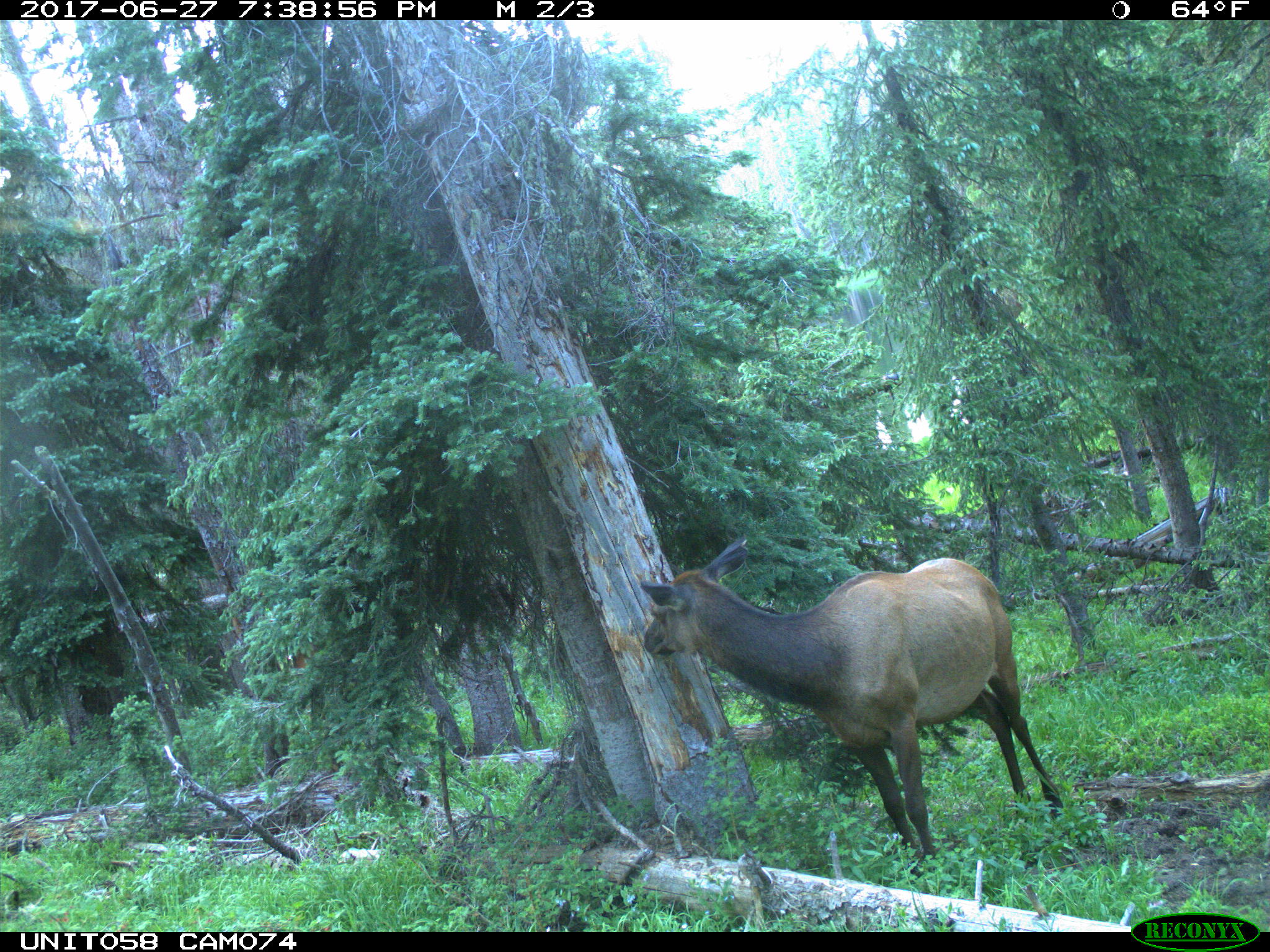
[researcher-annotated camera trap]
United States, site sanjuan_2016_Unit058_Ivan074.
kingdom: Animalia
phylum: Chordata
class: Mammalia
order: Artiodactyla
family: Cervidae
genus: Cervus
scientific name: Cervus elaphus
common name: red deer